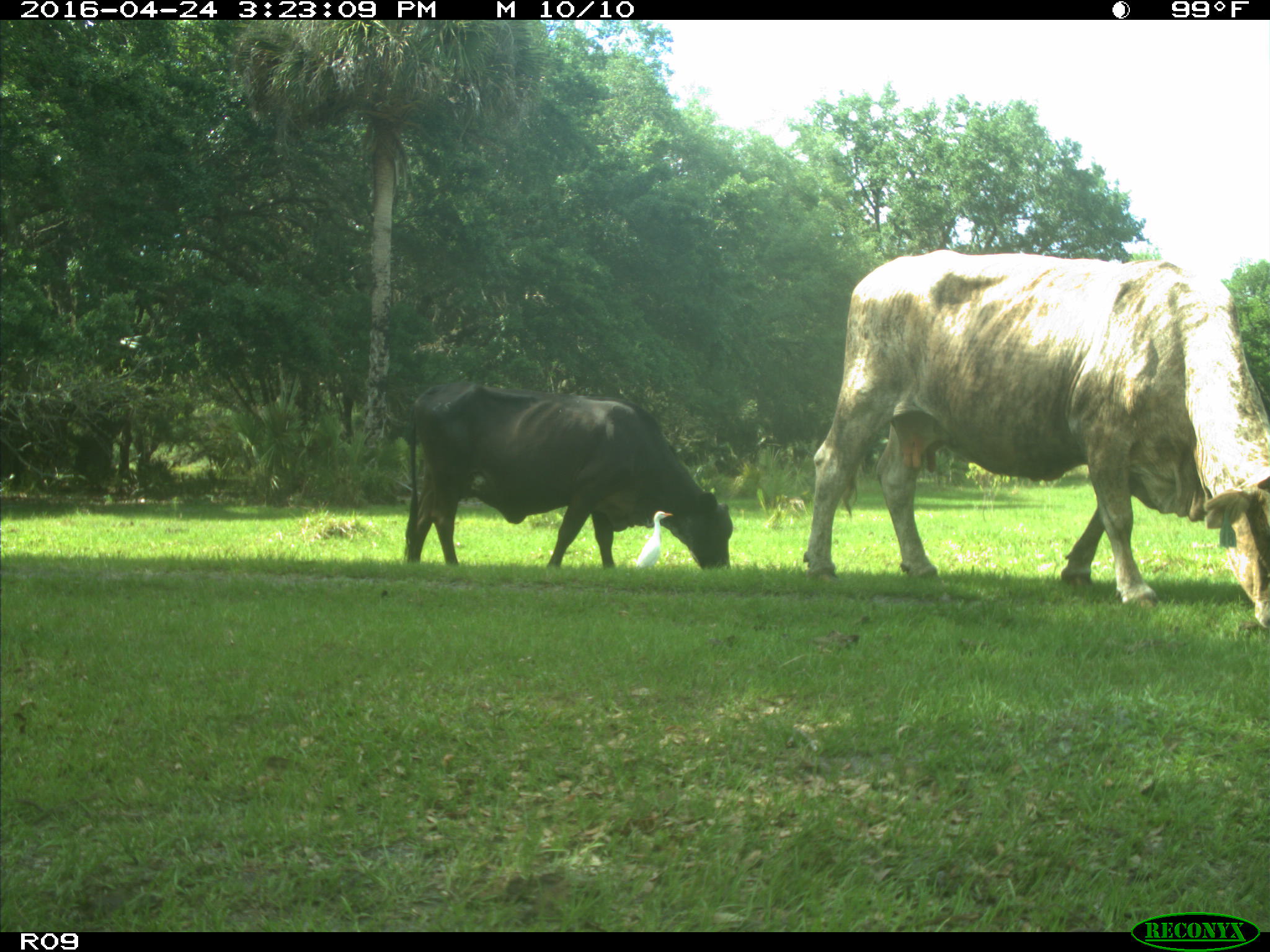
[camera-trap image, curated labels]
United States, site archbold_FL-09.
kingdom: Animalia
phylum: Chordata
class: Mammalia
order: Artiodactyla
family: Bovidae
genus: Bos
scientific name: Bos taurus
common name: domestic cow